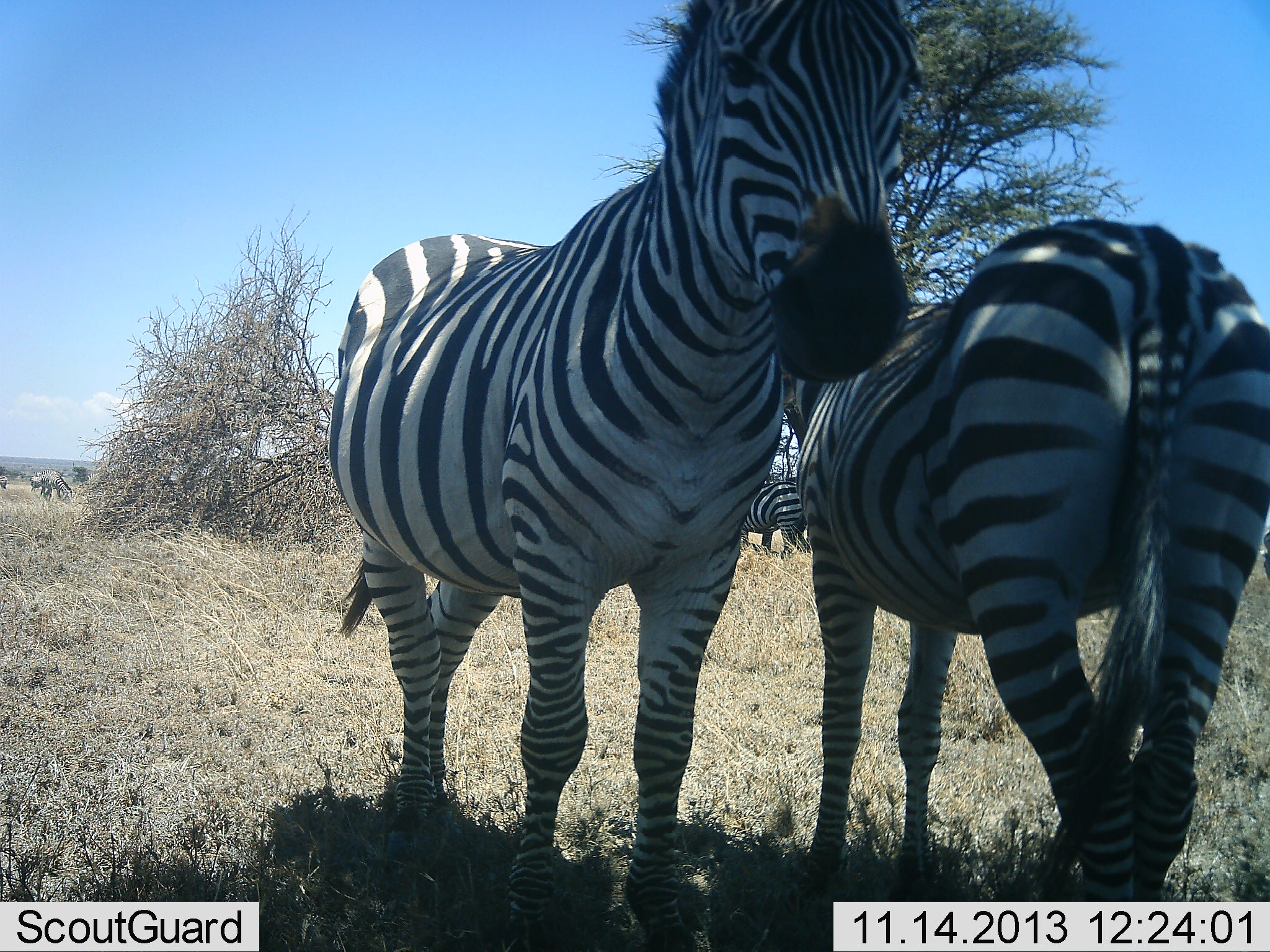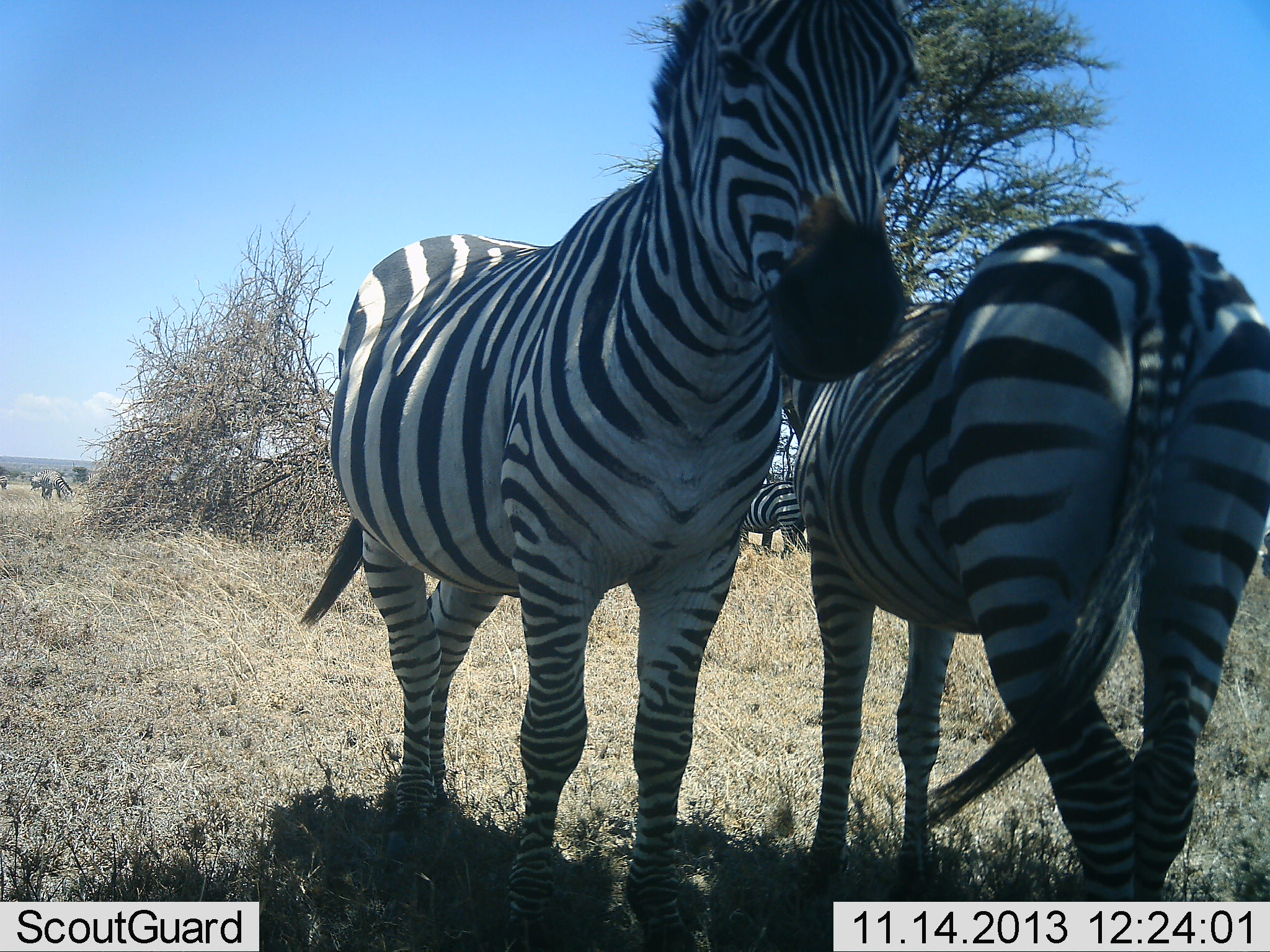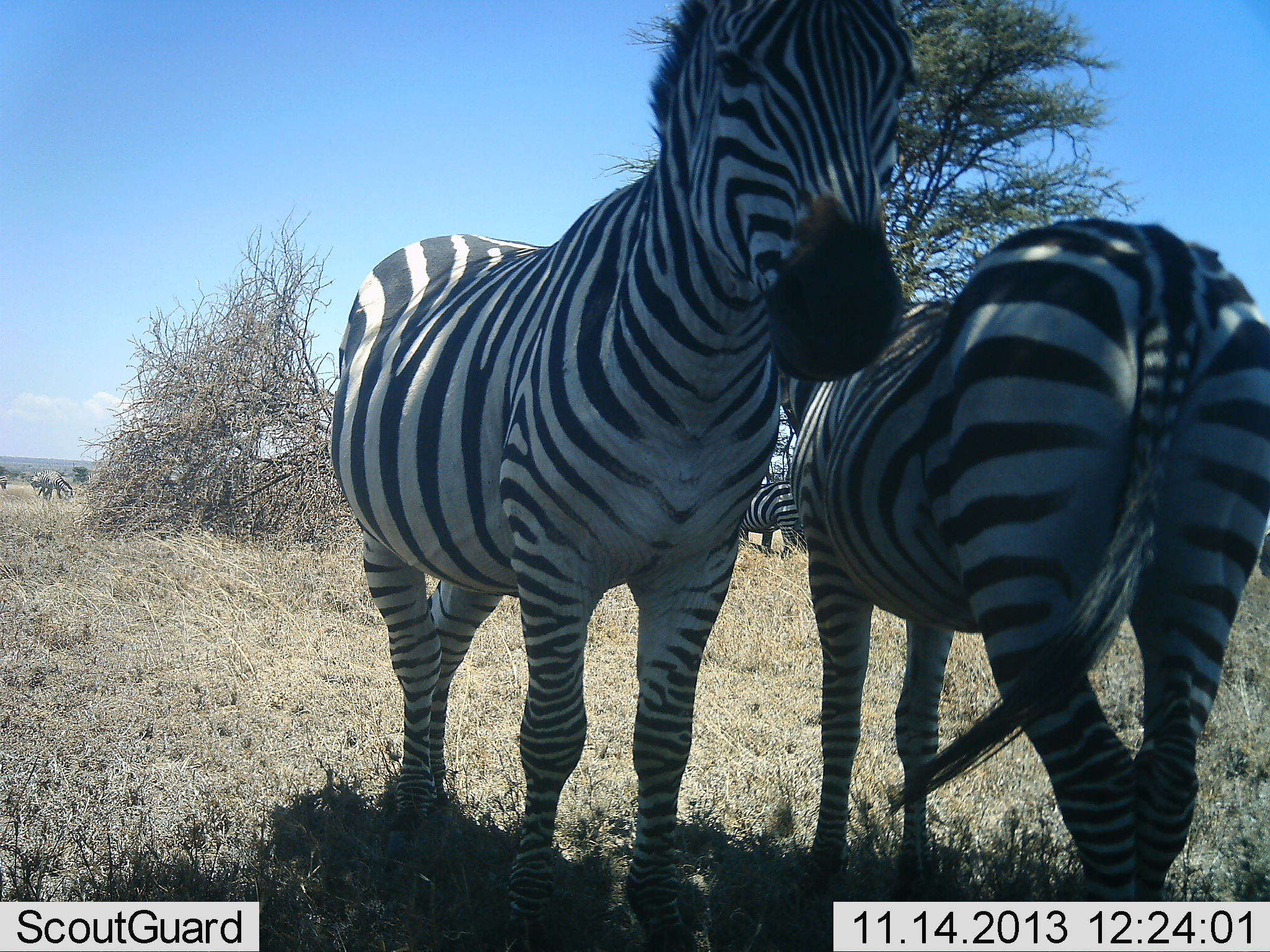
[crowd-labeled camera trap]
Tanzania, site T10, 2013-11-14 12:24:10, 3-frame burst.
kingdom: Animalia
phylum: Chordata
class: Mammalia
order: Perissodactyla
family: Equidae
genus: Equus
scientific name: Equus quagga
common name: plains zebra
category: zebra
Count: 3.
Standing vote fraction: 89%.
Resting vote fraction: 11%.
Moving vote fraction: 6%.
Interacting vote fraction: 9%.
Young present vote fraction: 0%.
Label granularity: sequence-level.